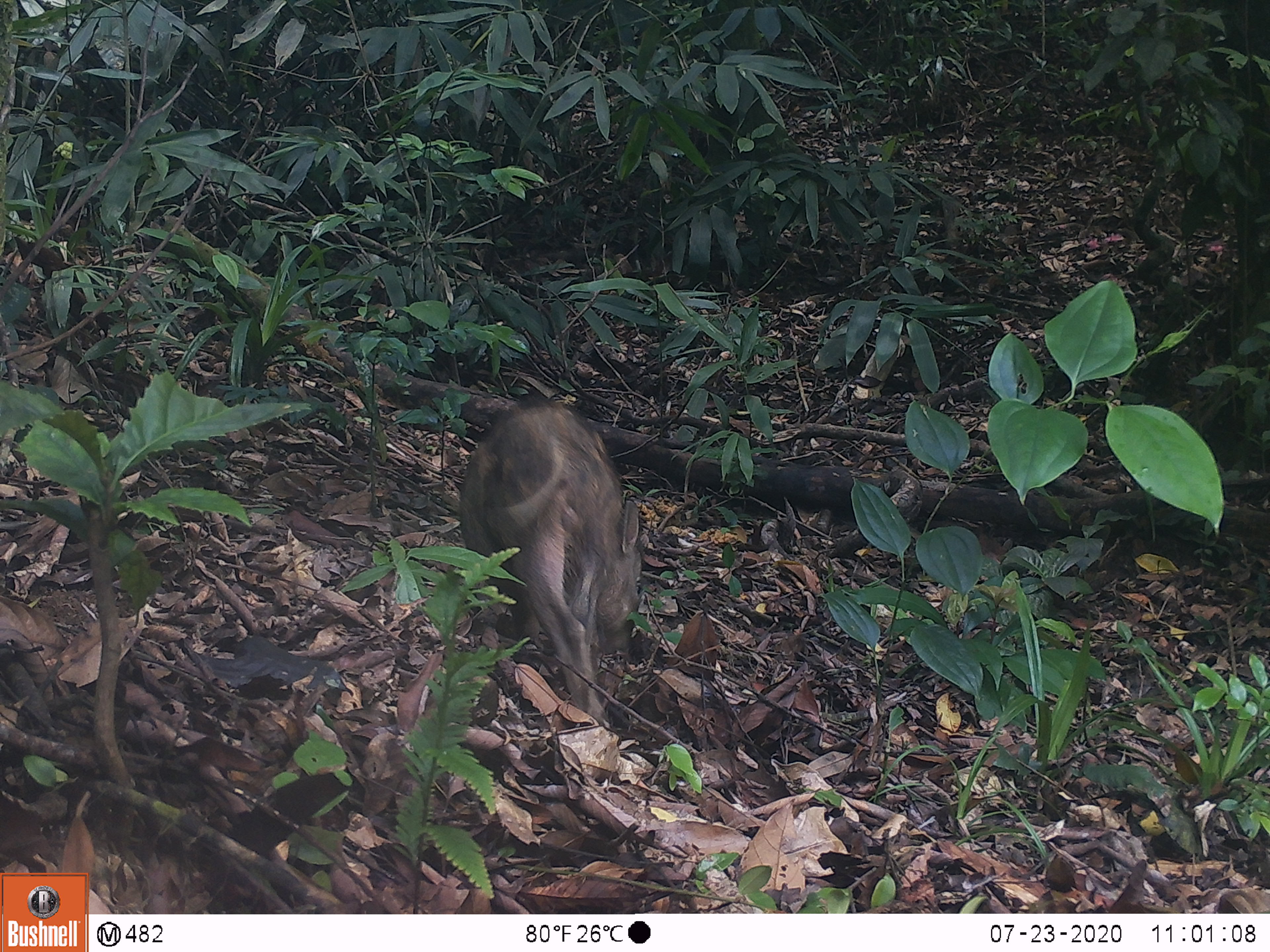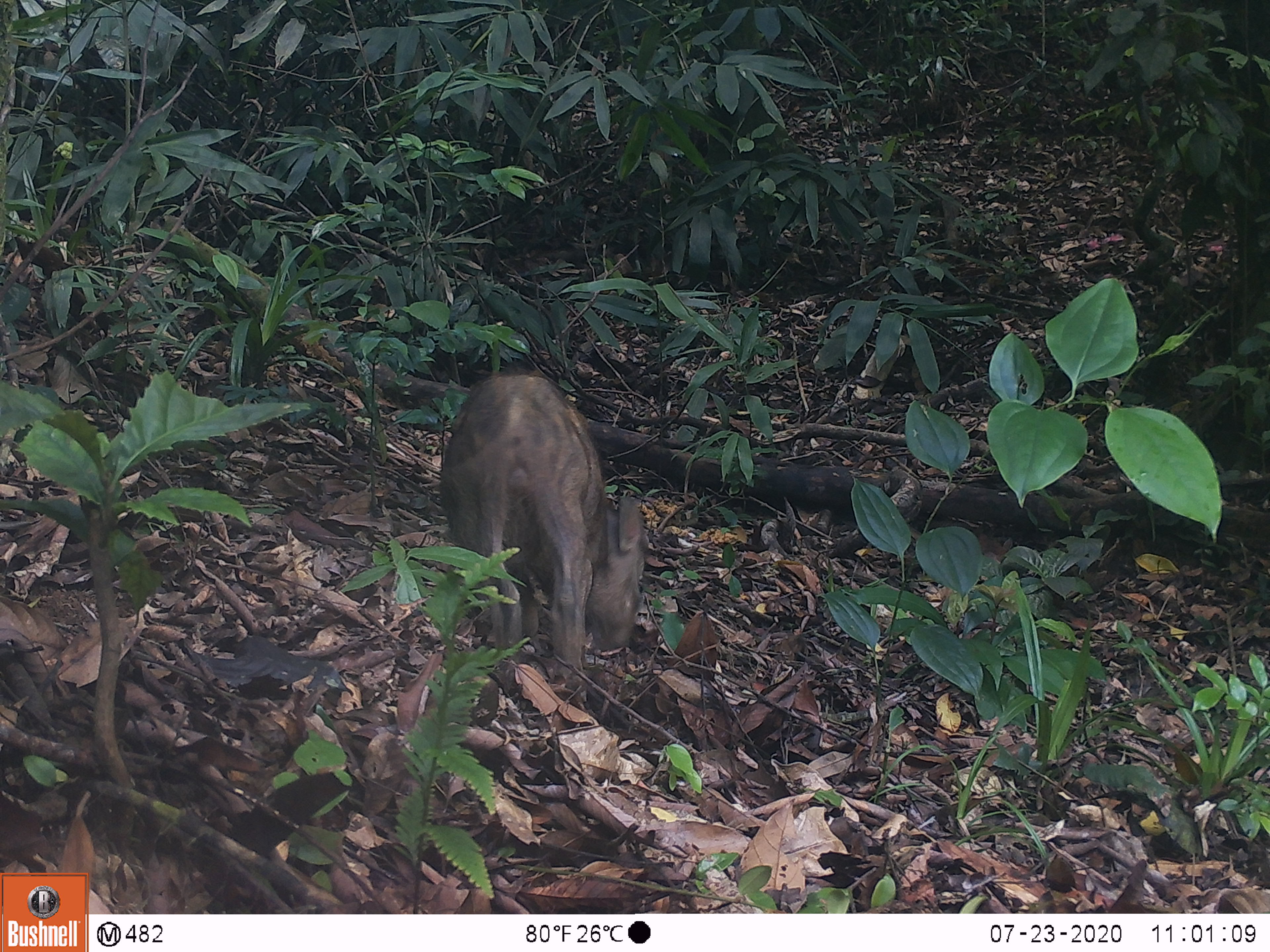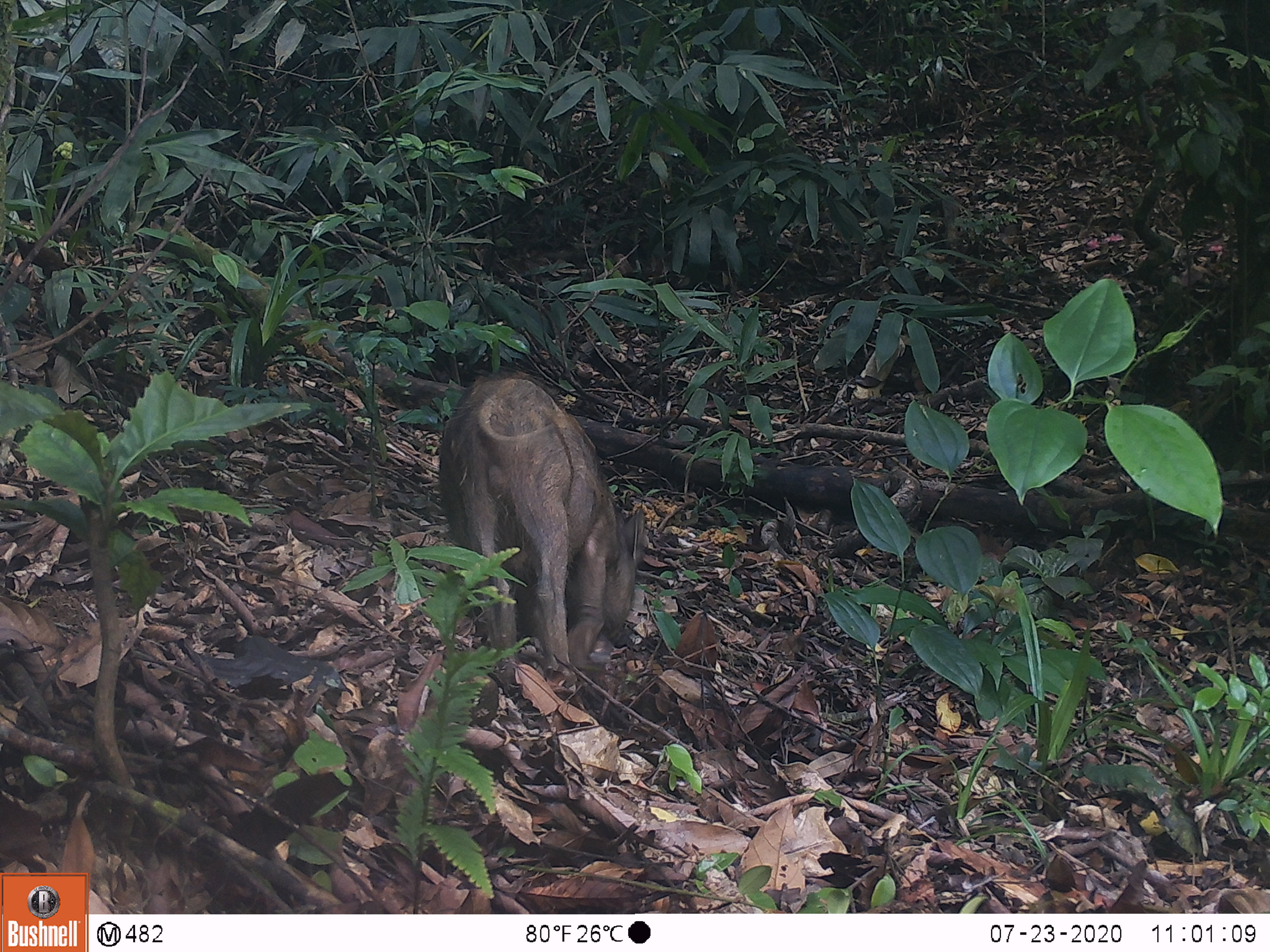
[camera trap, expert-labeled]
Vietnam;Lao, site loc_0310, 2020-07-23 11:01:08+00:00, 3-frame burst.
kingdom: Animalia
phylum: Chordata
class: Mammalia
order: Artiodactyla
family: Suidae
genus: Sus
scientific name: Sus scrofa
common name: eurasian wild pig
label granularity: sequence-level